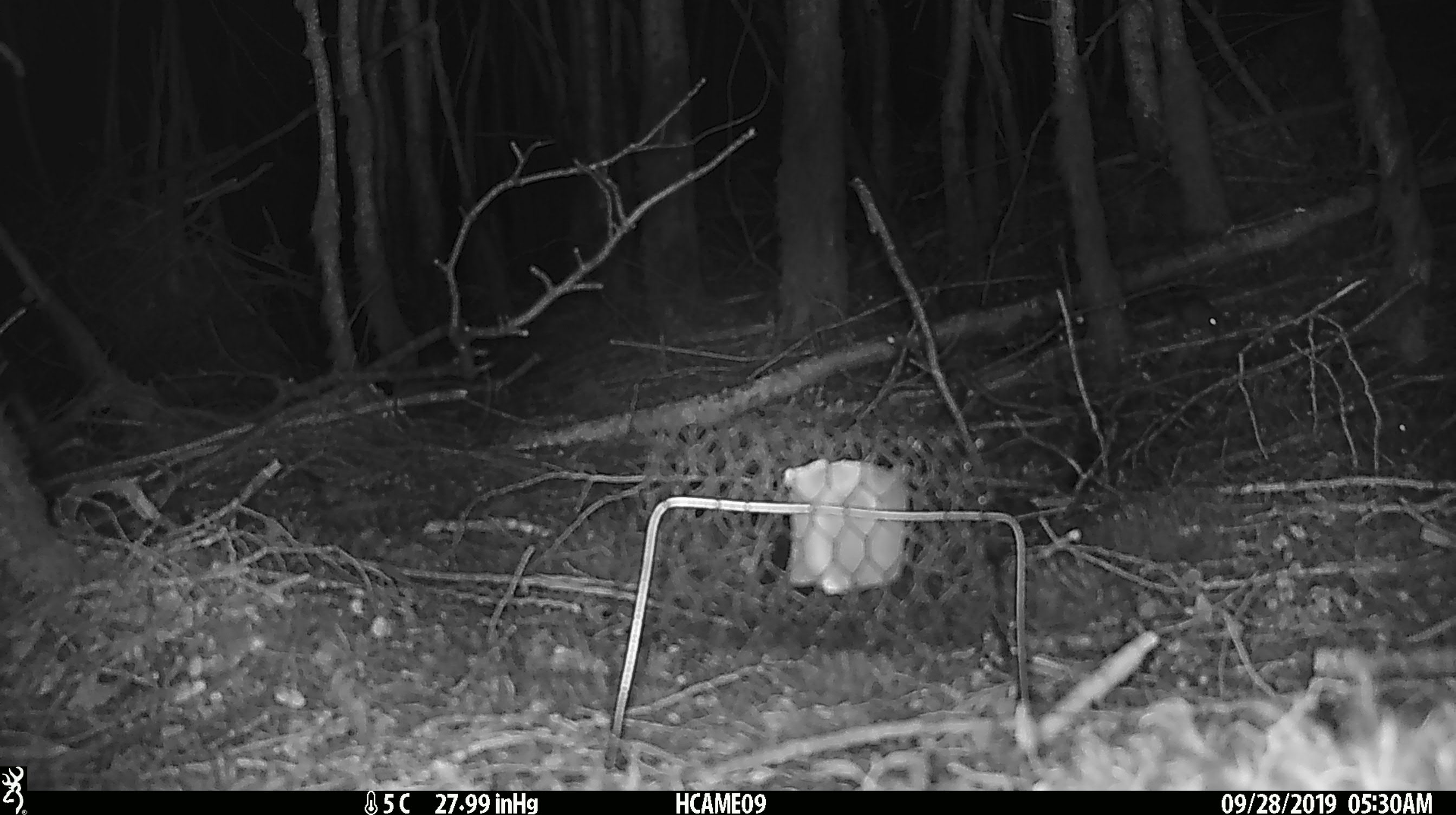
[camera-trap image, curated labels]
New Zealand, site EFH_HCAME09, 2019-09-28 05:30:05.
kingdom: Animalia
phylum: Chordata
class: Mammalia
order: Rodentia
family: Muridae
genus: Mus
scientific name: Mus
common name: mouse